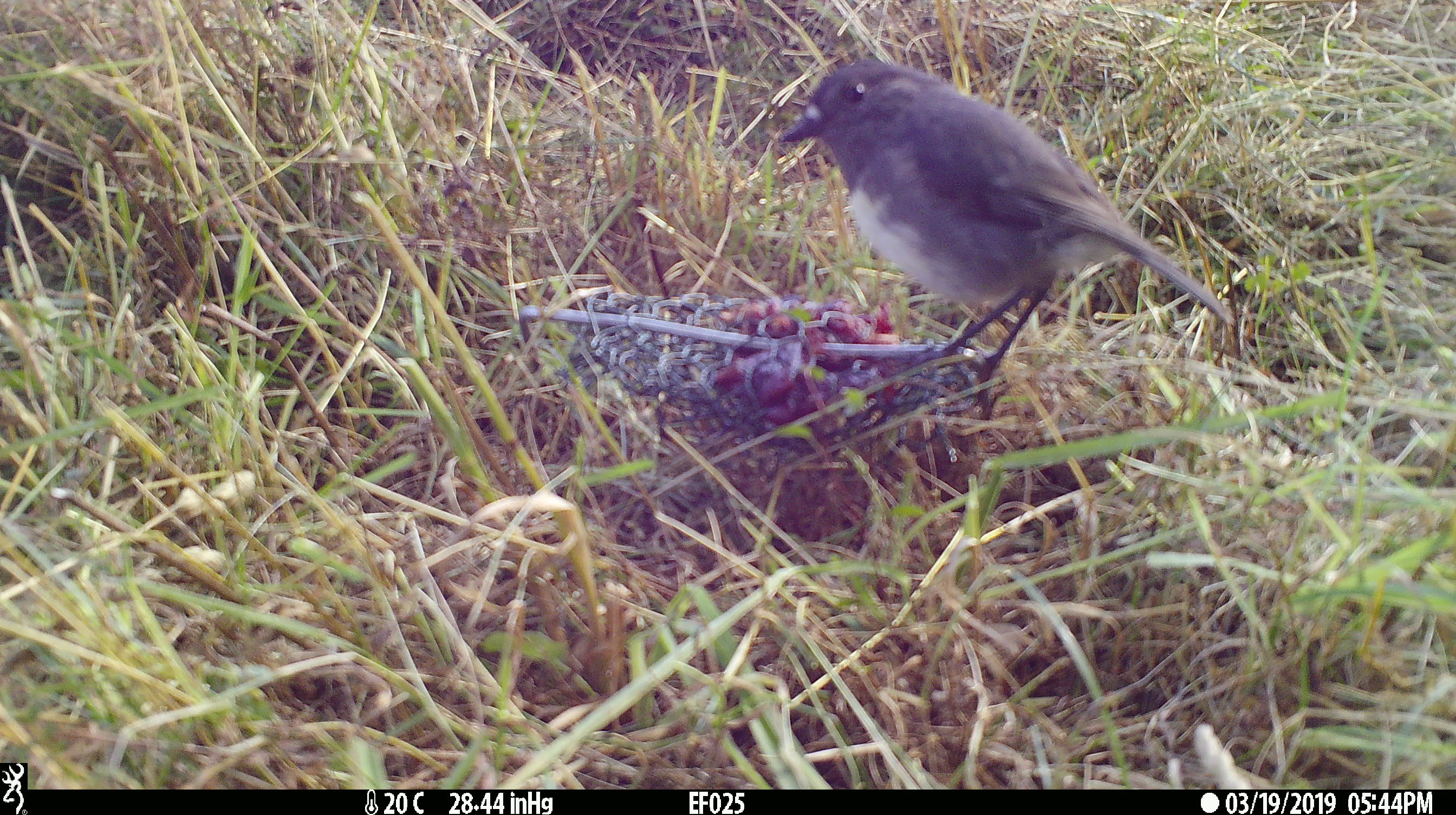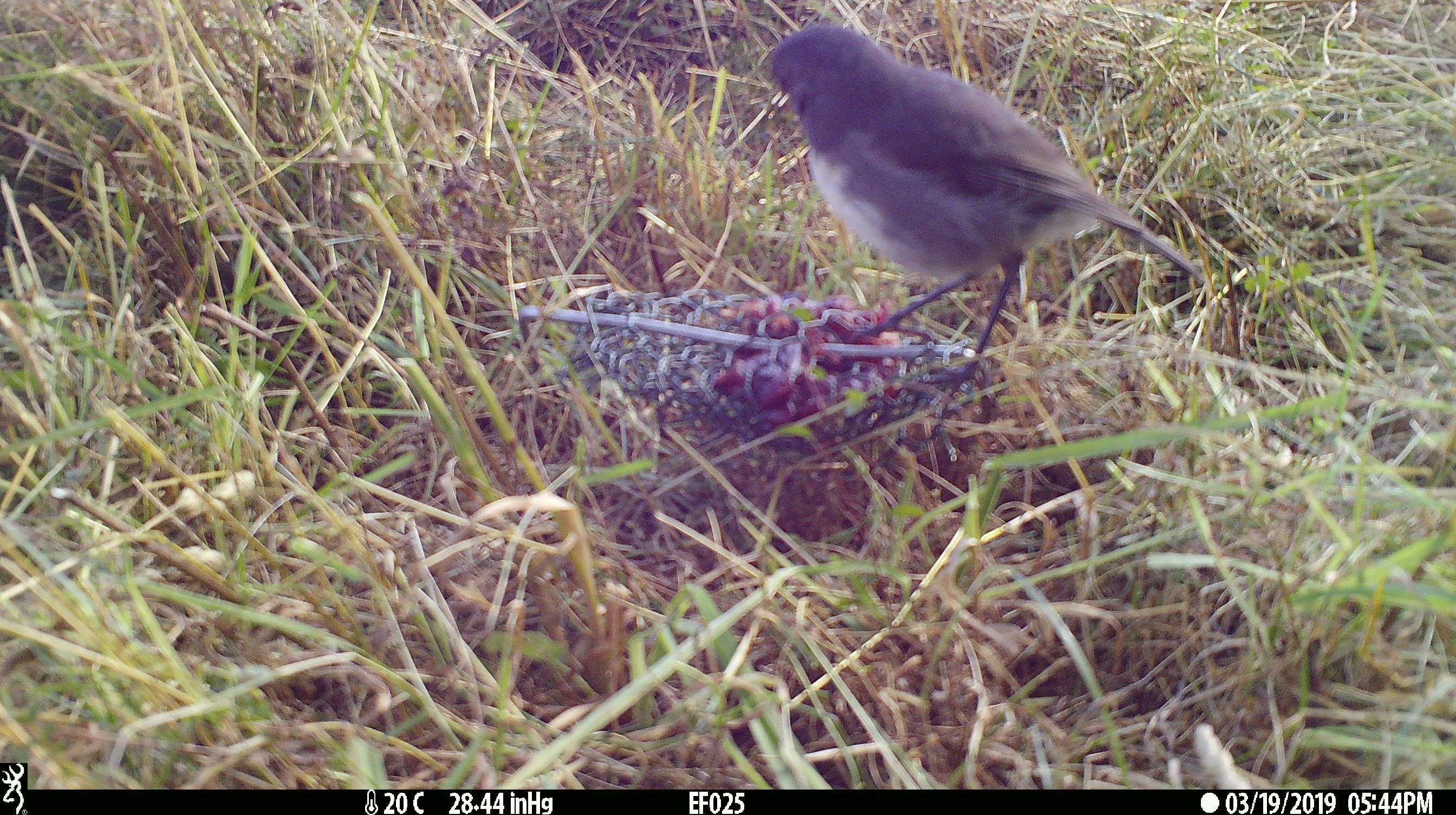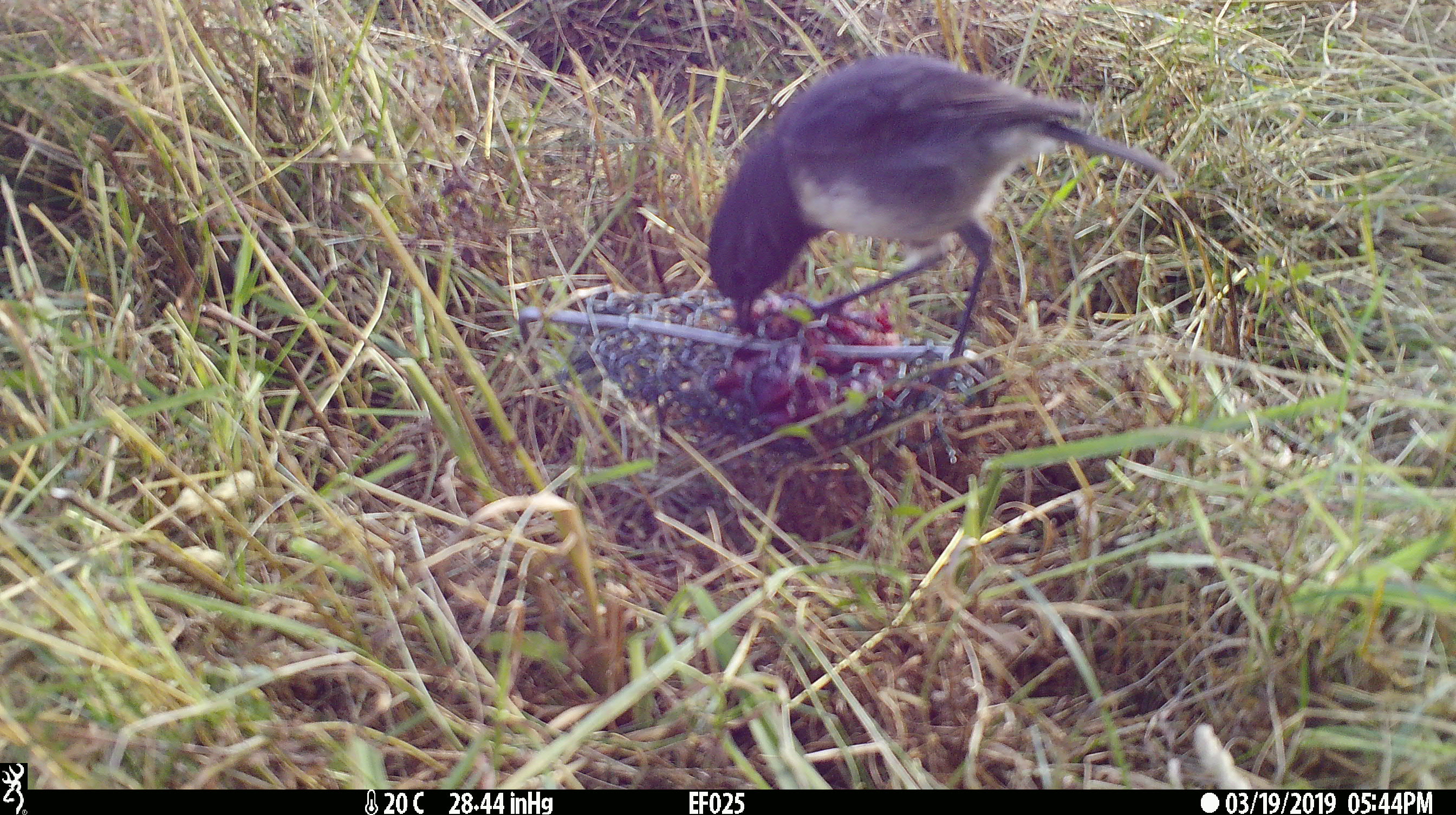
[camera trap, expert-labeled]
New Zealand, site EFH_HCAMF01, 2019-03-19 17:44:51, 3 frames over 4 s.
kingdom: Animalia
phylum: Chordata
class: Aves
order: Passeriformes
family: Petroicidae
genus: Petroica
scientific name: Petroica australis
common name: new zealand robin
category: robin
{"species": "robin (new zealand robin) (Petroica australis)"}